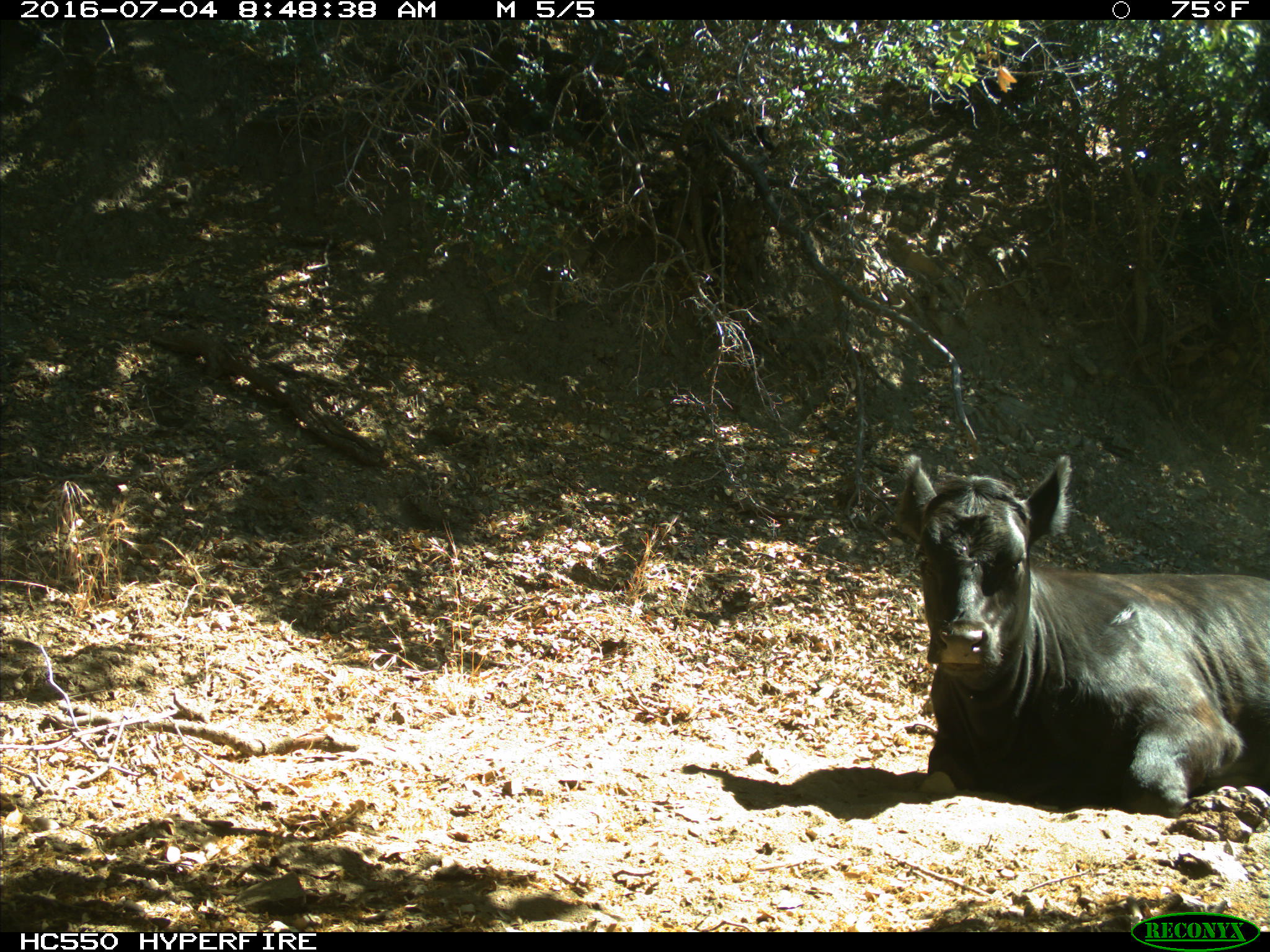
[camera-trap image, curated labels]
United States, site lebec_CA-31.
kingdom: Animalia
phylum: Chordata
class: Mammalia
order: Artiodactyla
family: Bovidae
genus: Bos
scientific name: Bos taurus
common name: domestic cow